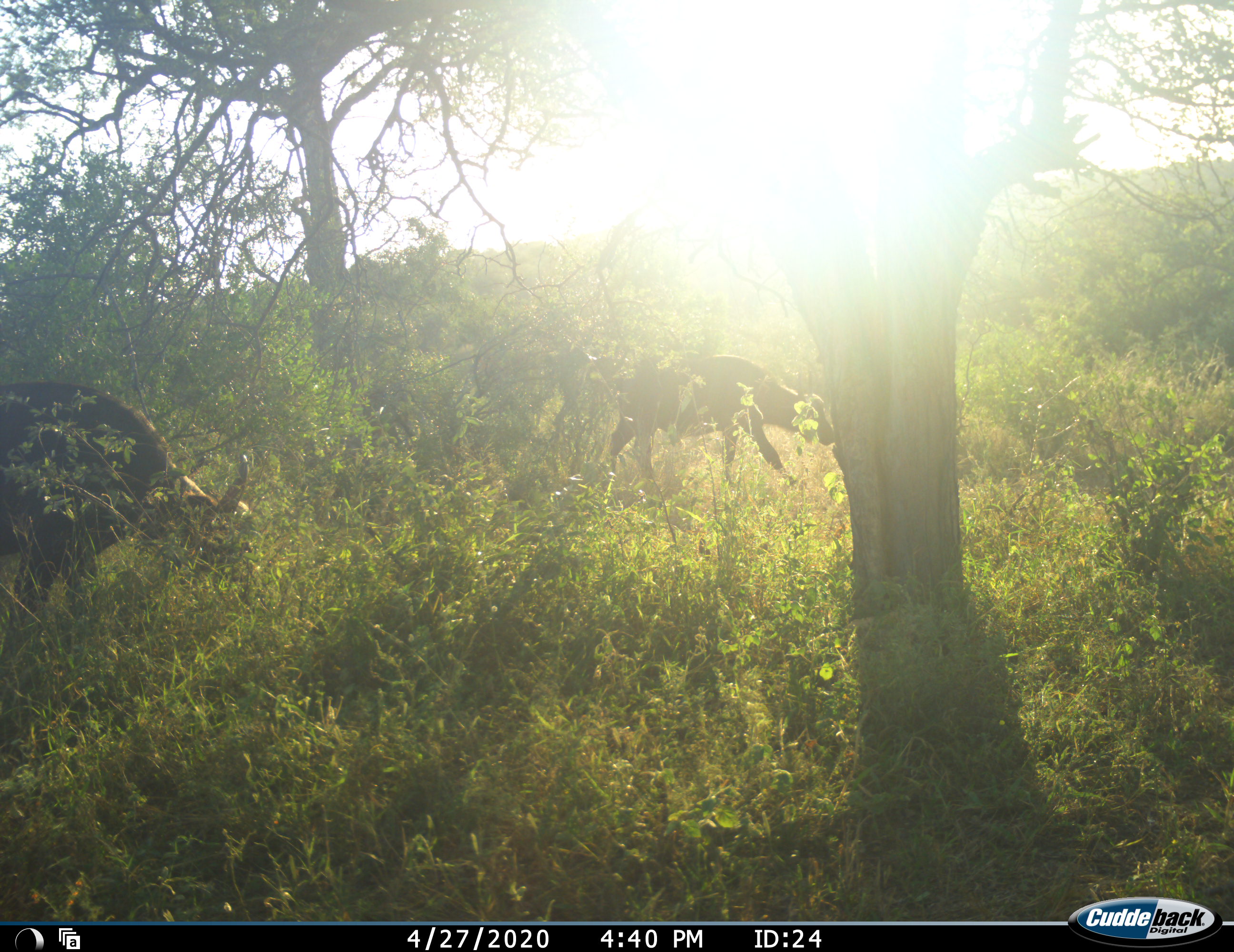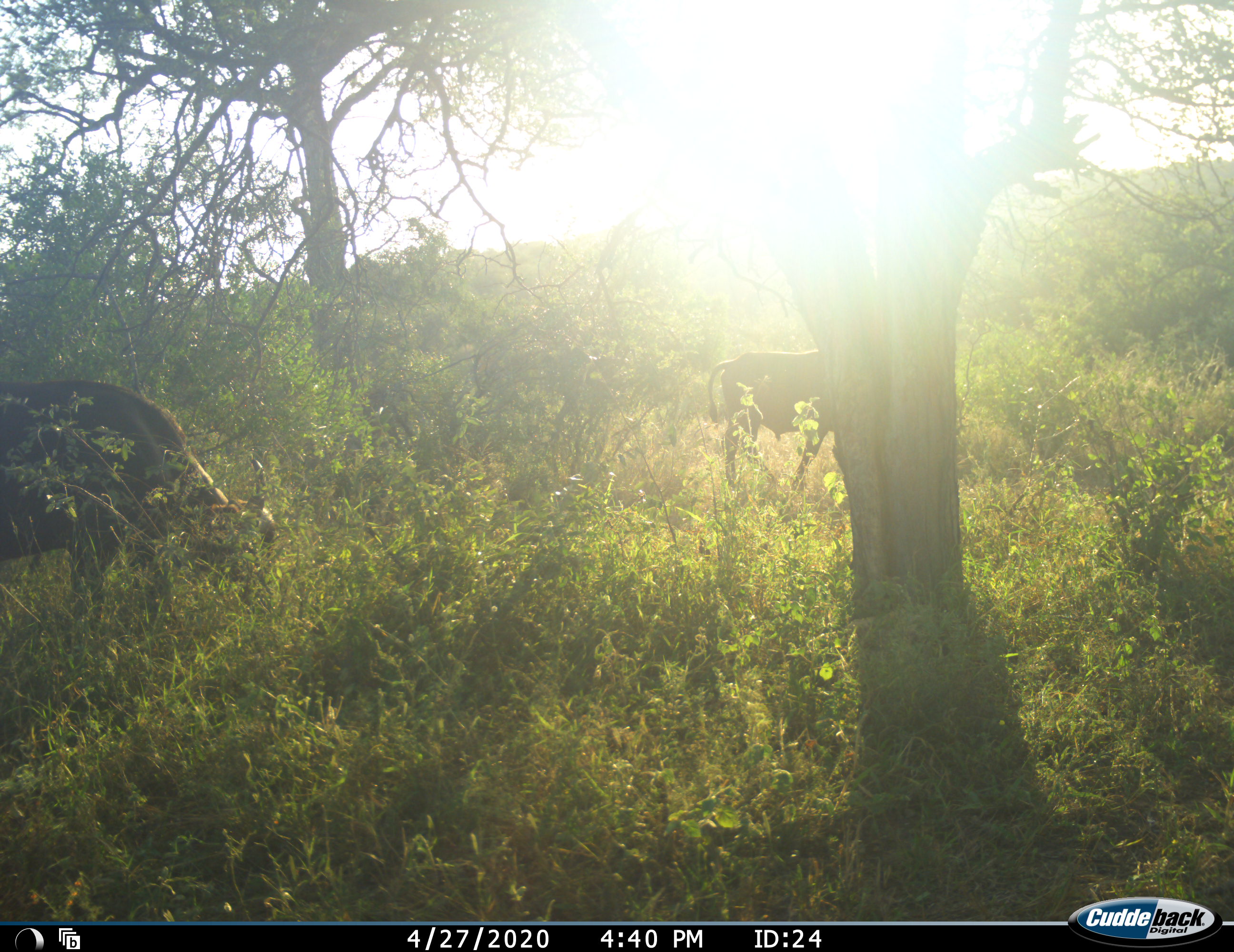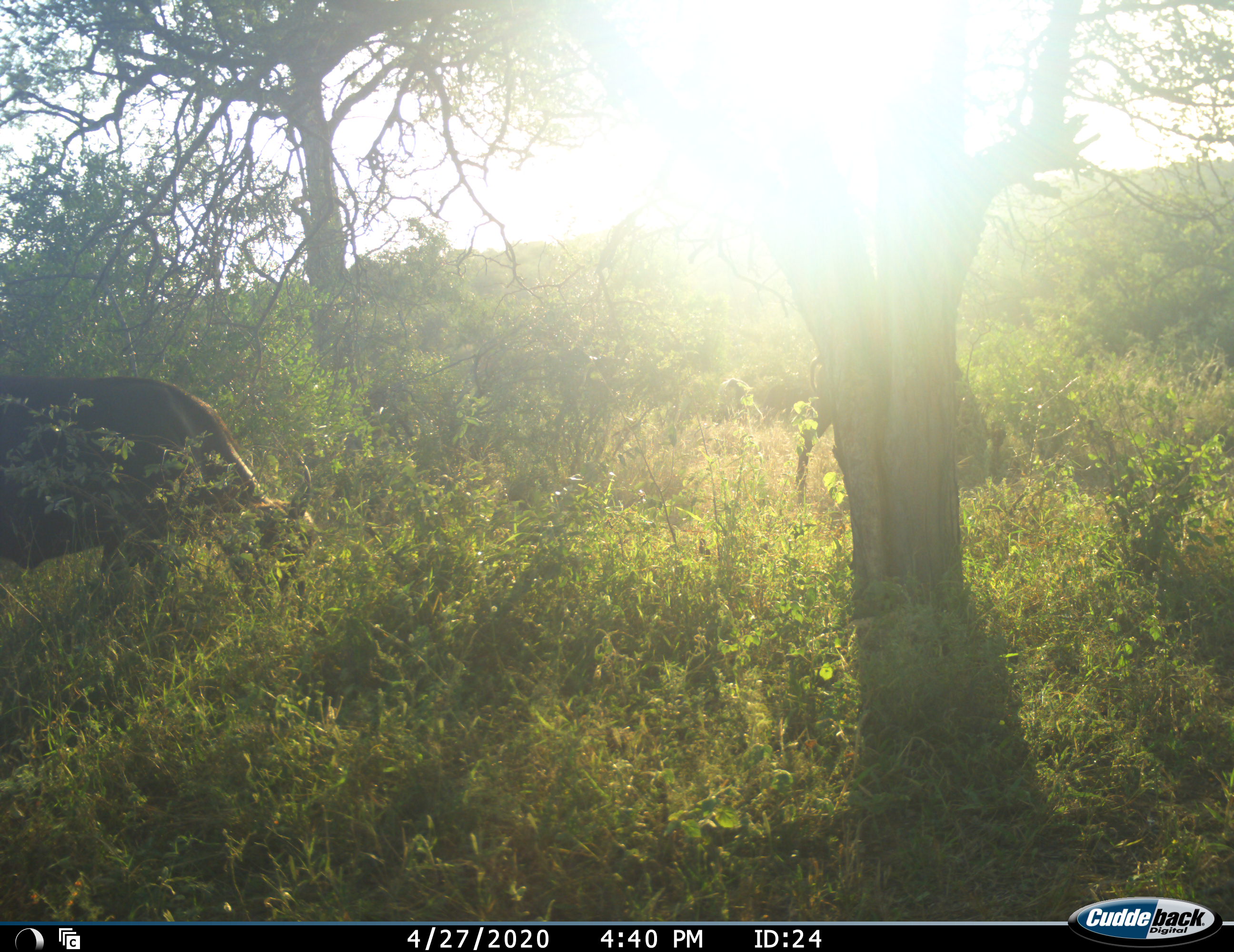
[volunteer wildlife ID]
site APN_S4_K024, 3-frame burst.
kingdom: Animalia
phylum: Chordata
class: Mammalia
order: Artiodactyla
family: Bovidae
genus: Syncerus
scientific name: Syncerus caffer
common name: african buffalo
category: buffalo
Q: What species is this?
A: Buffalo (african buffalo) (Syncerus caffer).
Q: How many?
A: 2.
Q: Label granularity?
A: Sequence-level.